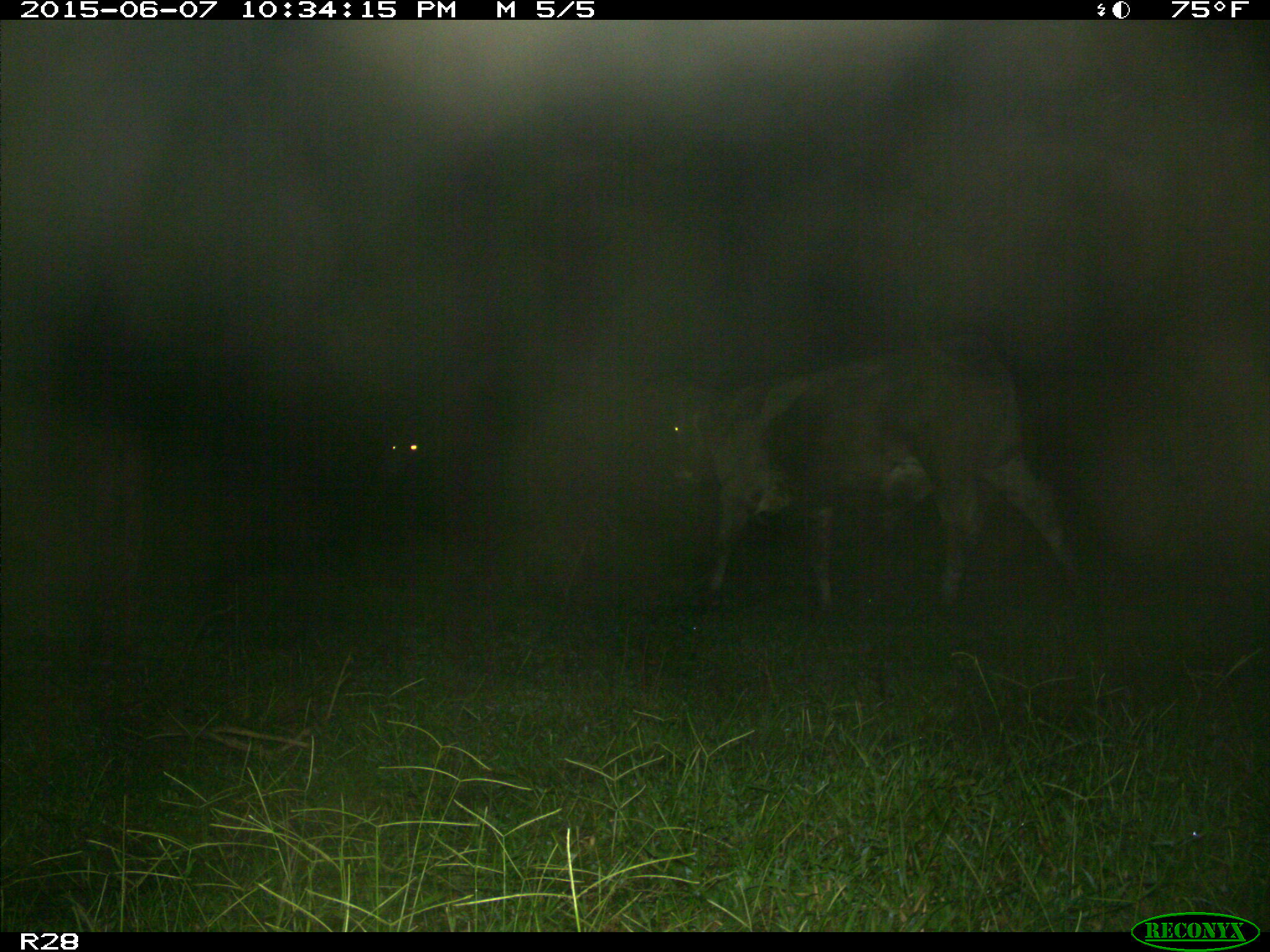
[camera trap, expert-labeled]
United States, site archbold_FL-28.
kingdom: Animalia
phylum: Chordata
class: Mammalia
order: Artiodactyla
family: Bovidae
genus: Bos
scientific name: Bos taurus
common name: domestic cow